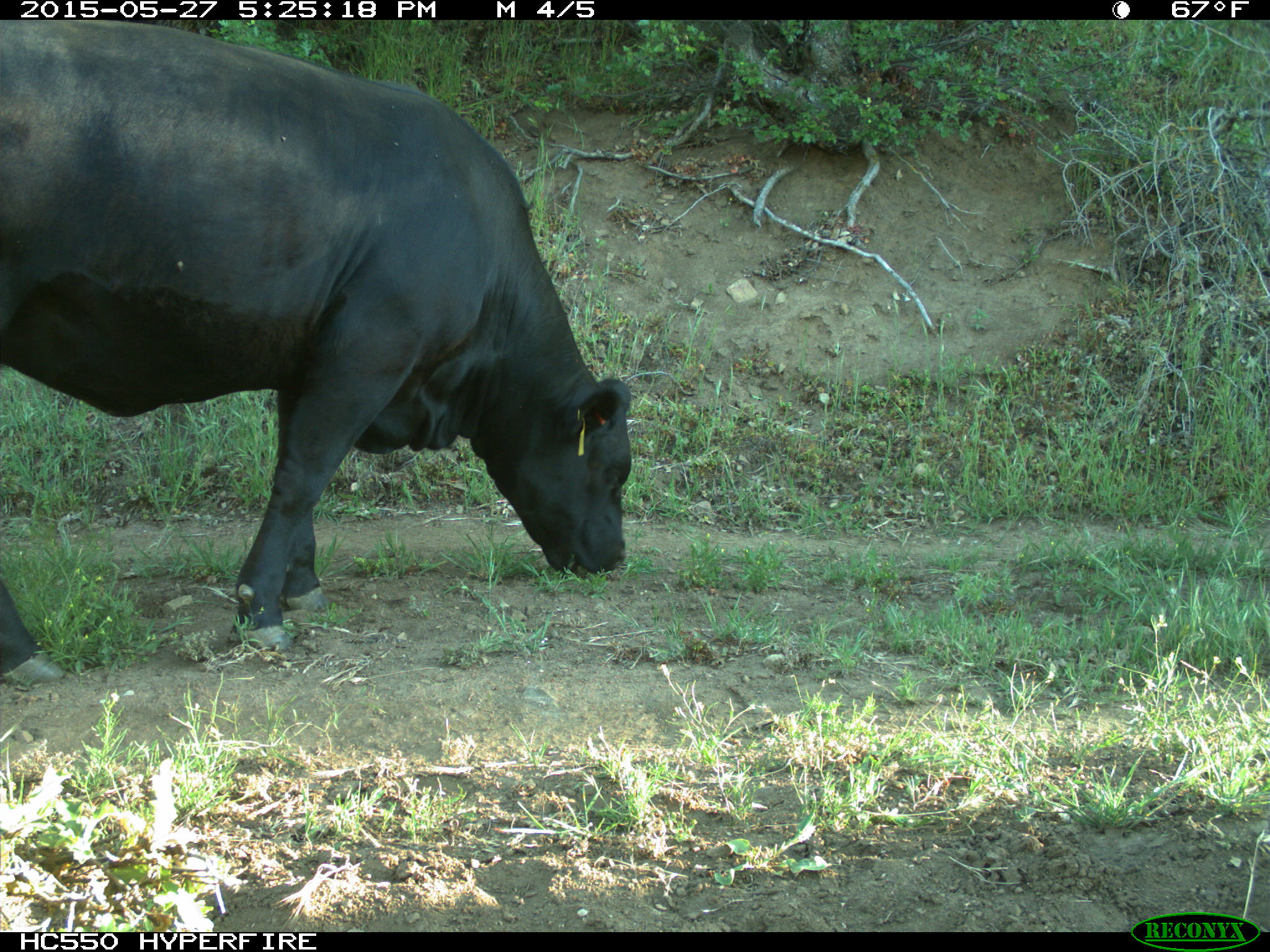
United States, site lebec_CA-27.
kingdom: Animalia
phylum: Chordata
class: Mammalia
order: Artiodactyla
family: Bovidae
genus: Bos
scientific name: Bos taurus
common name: domestic cow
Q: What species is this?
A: Bos taurus (domestic cow).